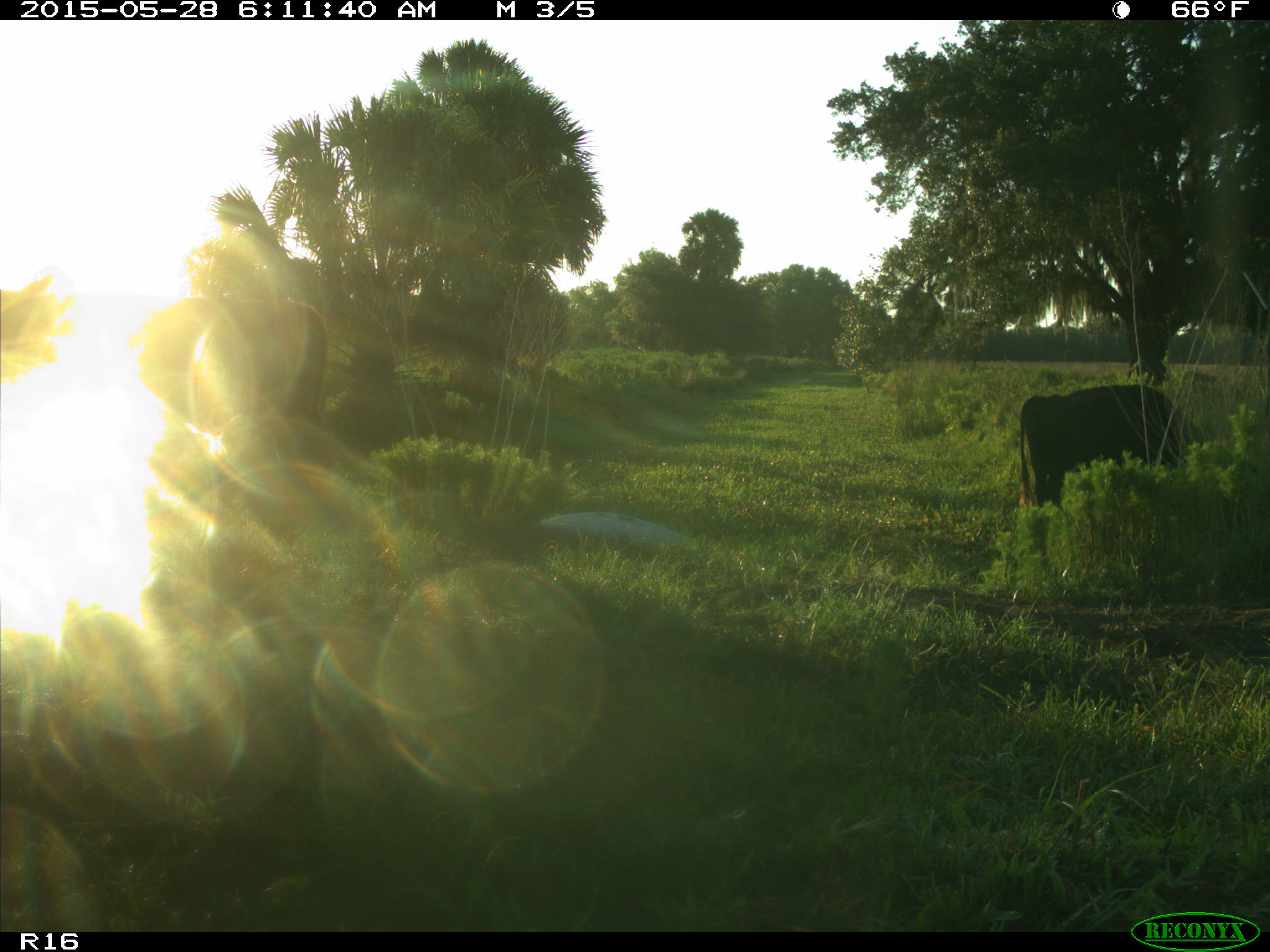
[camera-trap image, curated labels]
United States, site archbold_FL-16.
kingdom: Animalia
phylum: Chordata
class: Mammalia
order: Artiodactyla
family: Bovidae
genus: Bos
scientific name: Bos taurus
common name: domestic cow